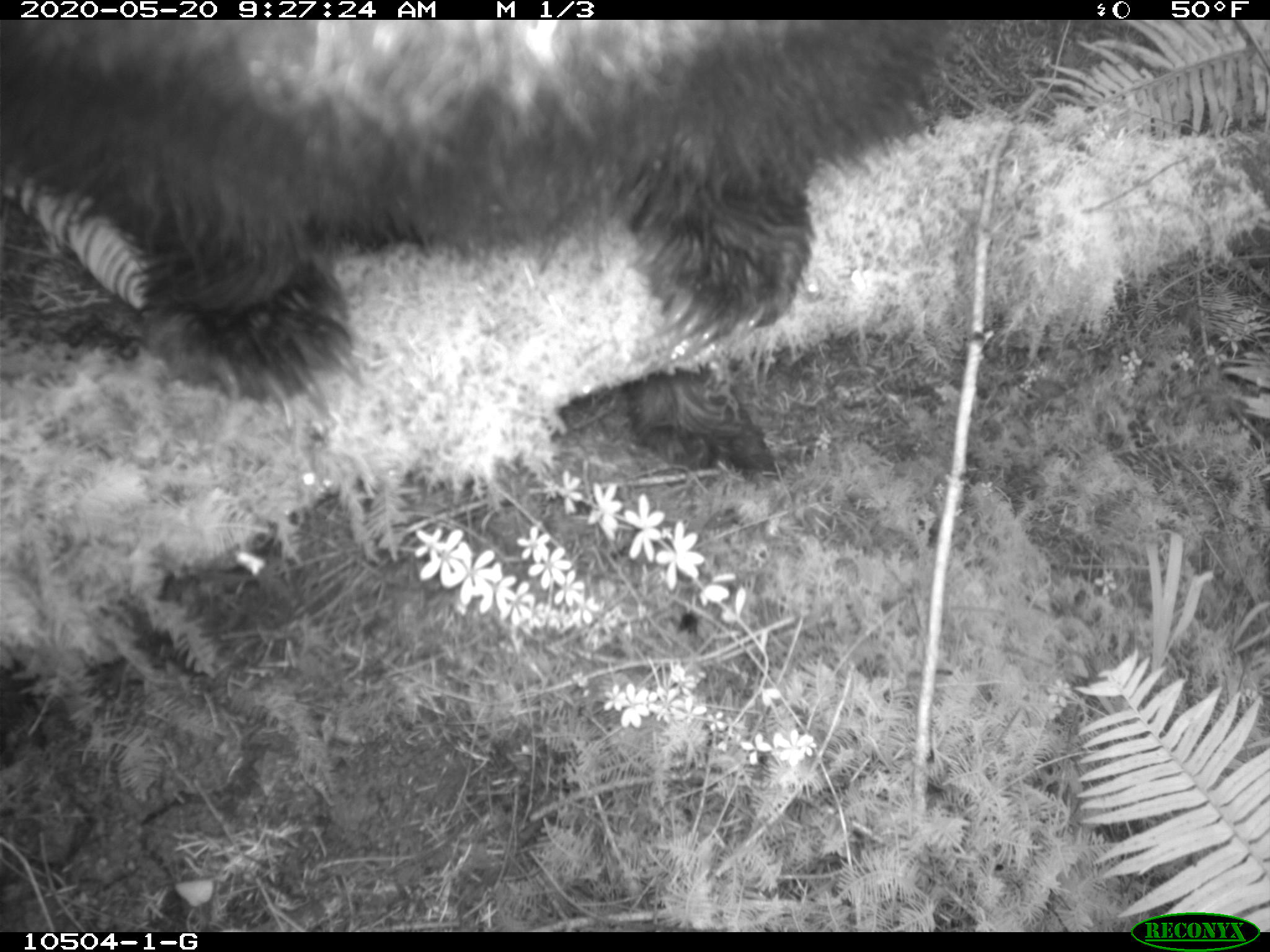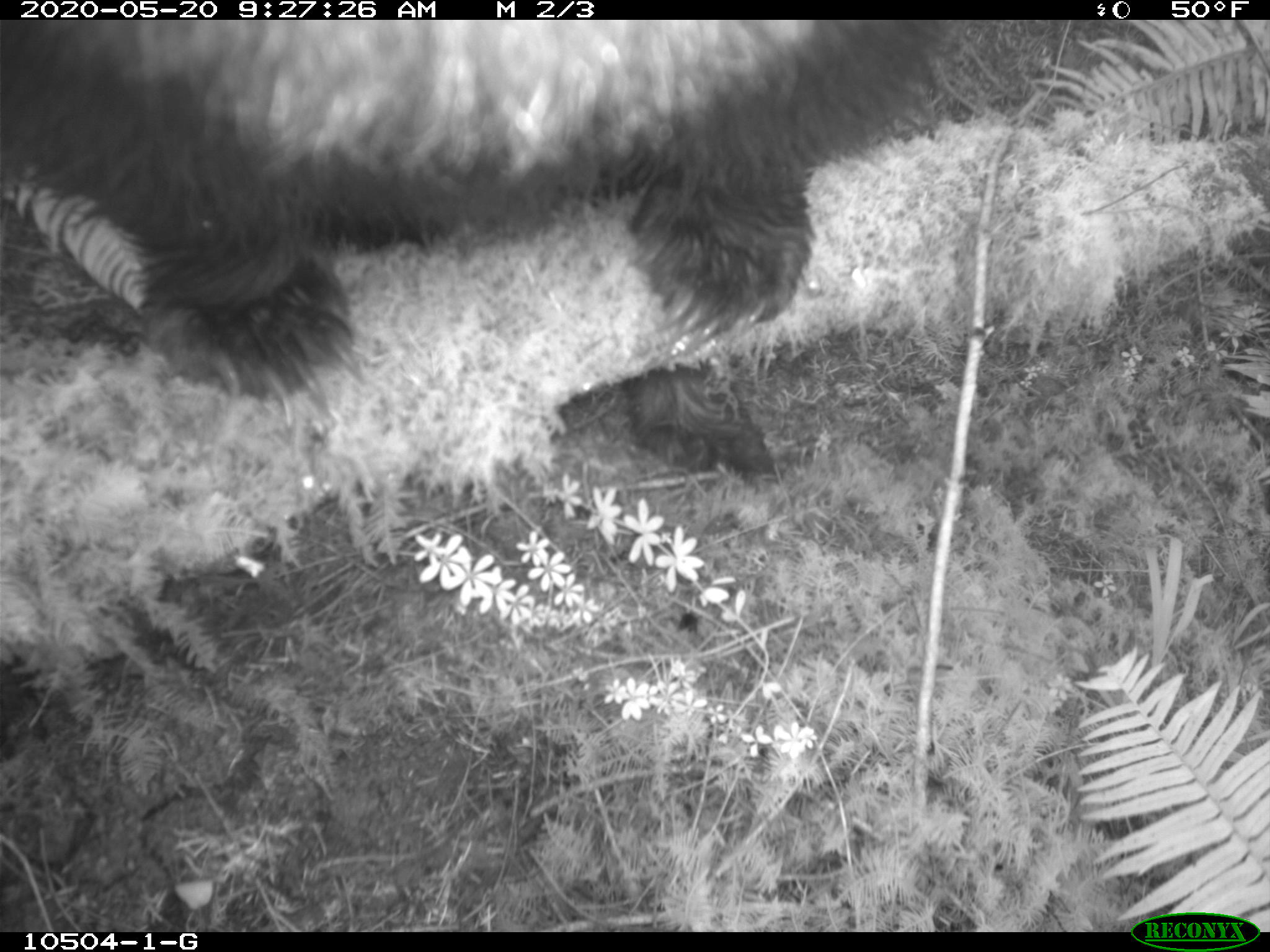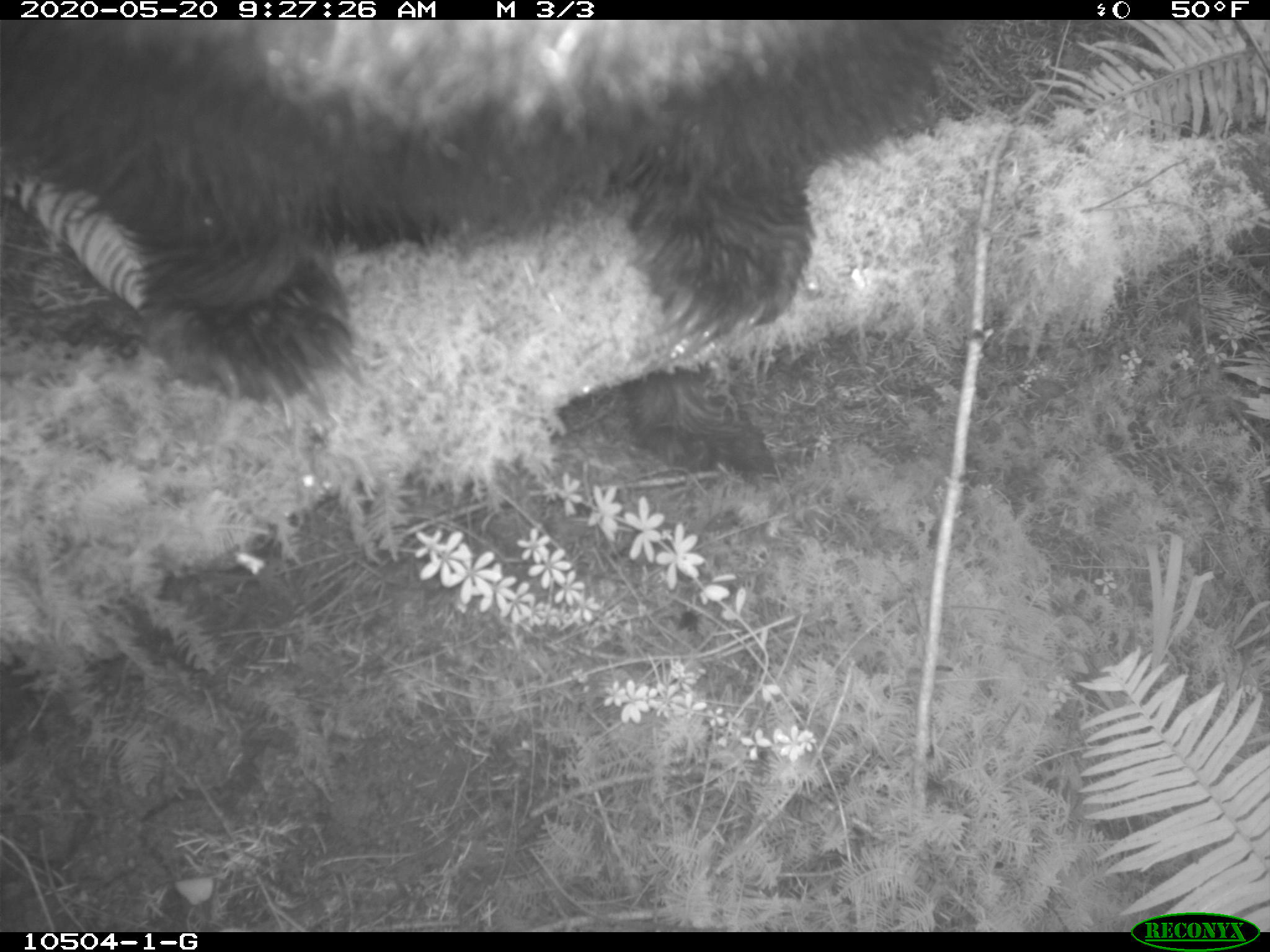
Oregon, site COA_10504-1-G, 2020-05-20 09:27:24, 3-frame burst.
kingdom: Animalia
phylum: Chordata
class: Mammalia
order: Carnivora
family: Ursidae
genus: Ursus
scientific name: Ursus americanus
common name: american black bear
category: black bear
Black bear (american black bear) (Ursus americanus).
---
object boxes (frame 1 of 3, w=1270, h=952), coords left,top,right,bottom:
black bear: 19,23,961,477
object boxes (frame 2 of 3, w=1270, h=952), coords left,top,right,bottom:
black bear: 50,19,965,497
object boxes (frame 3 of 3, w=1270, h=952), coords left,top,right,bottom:
black bear: 32,18,951,501